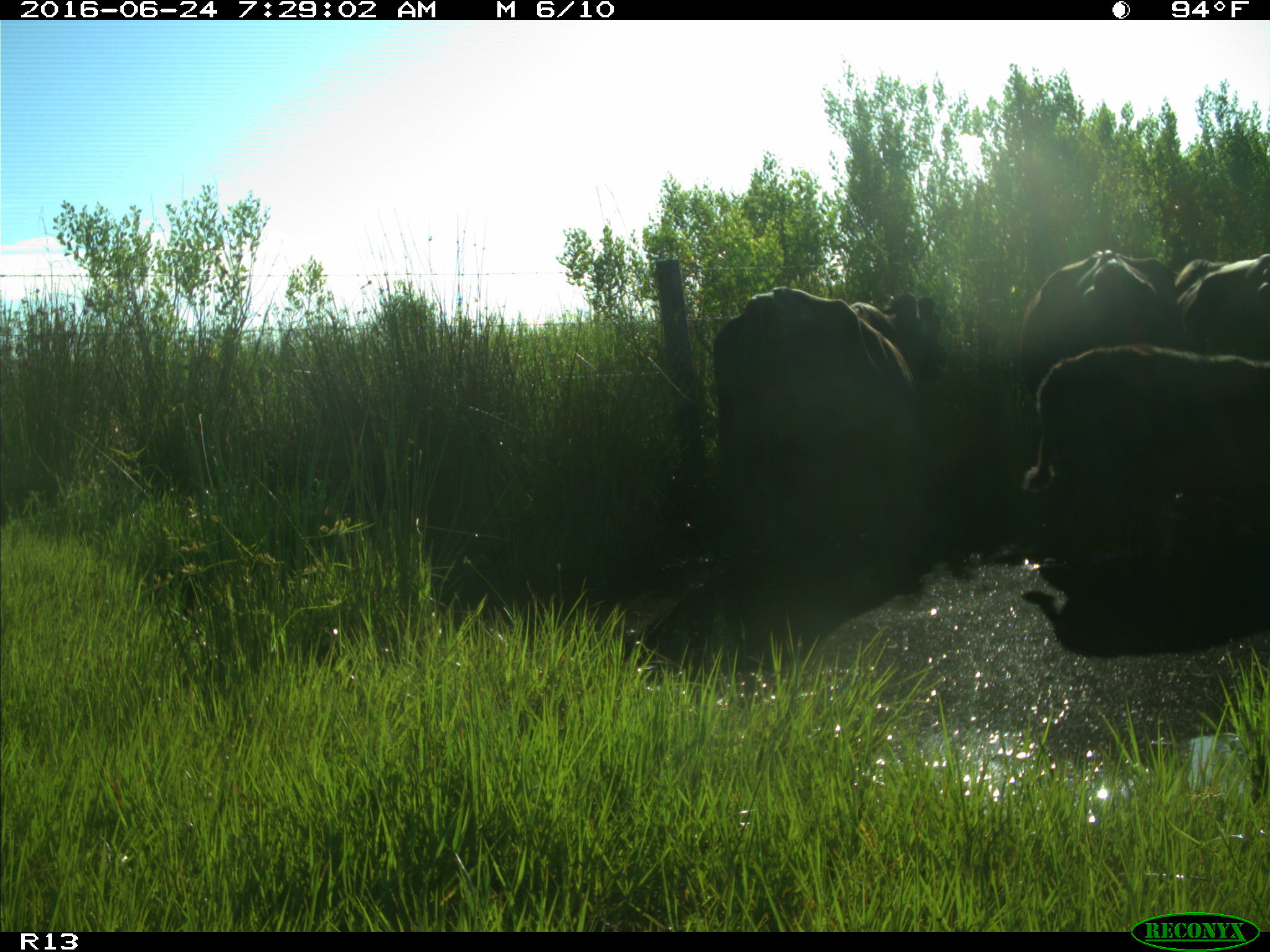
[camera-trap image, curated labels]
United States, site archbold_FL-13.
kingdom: Animalia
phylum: Chordata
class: Mammalia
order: Artiodactyla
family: Bovidae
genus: Bos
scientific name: Bos taurus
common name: domestic cow